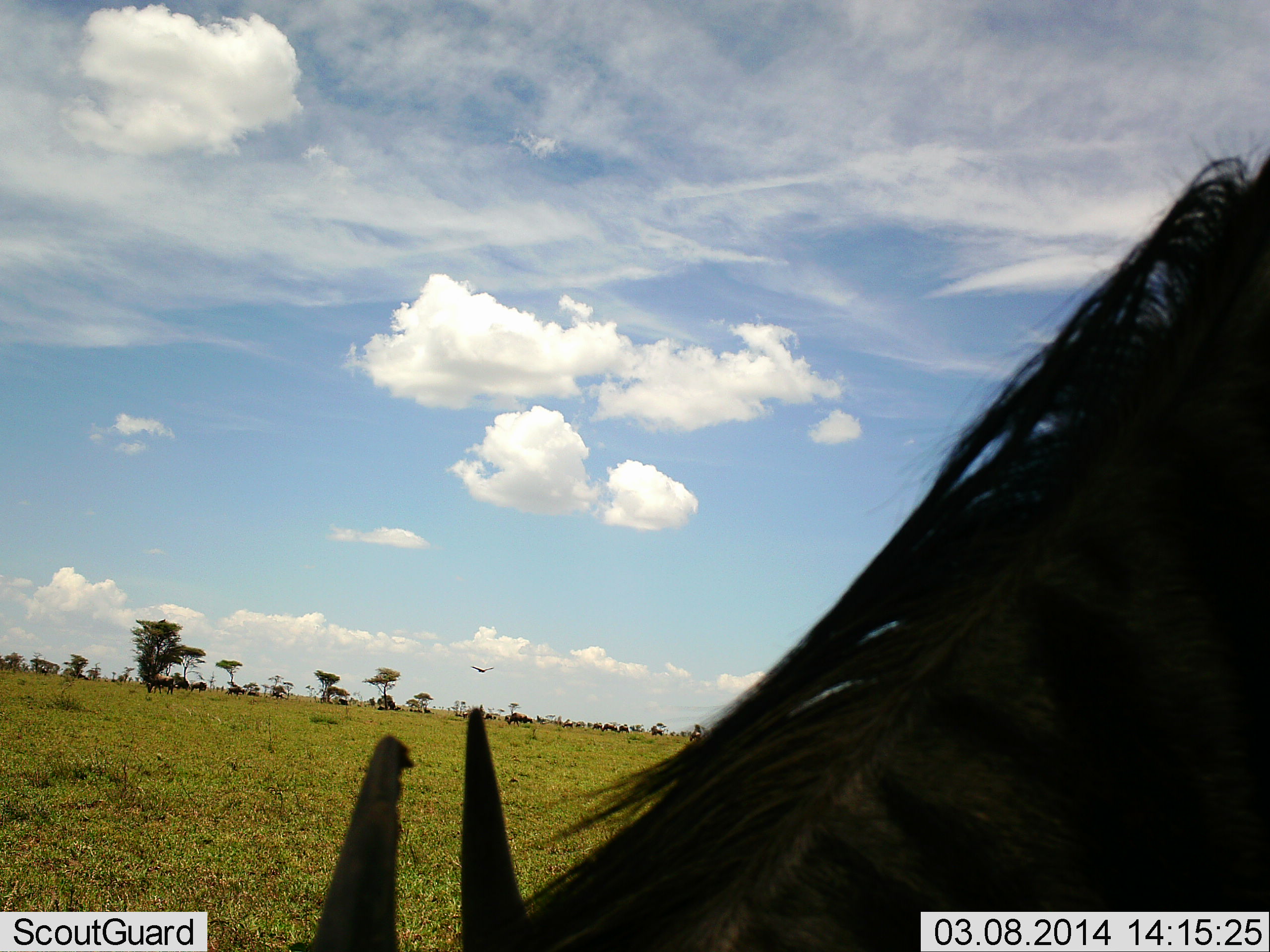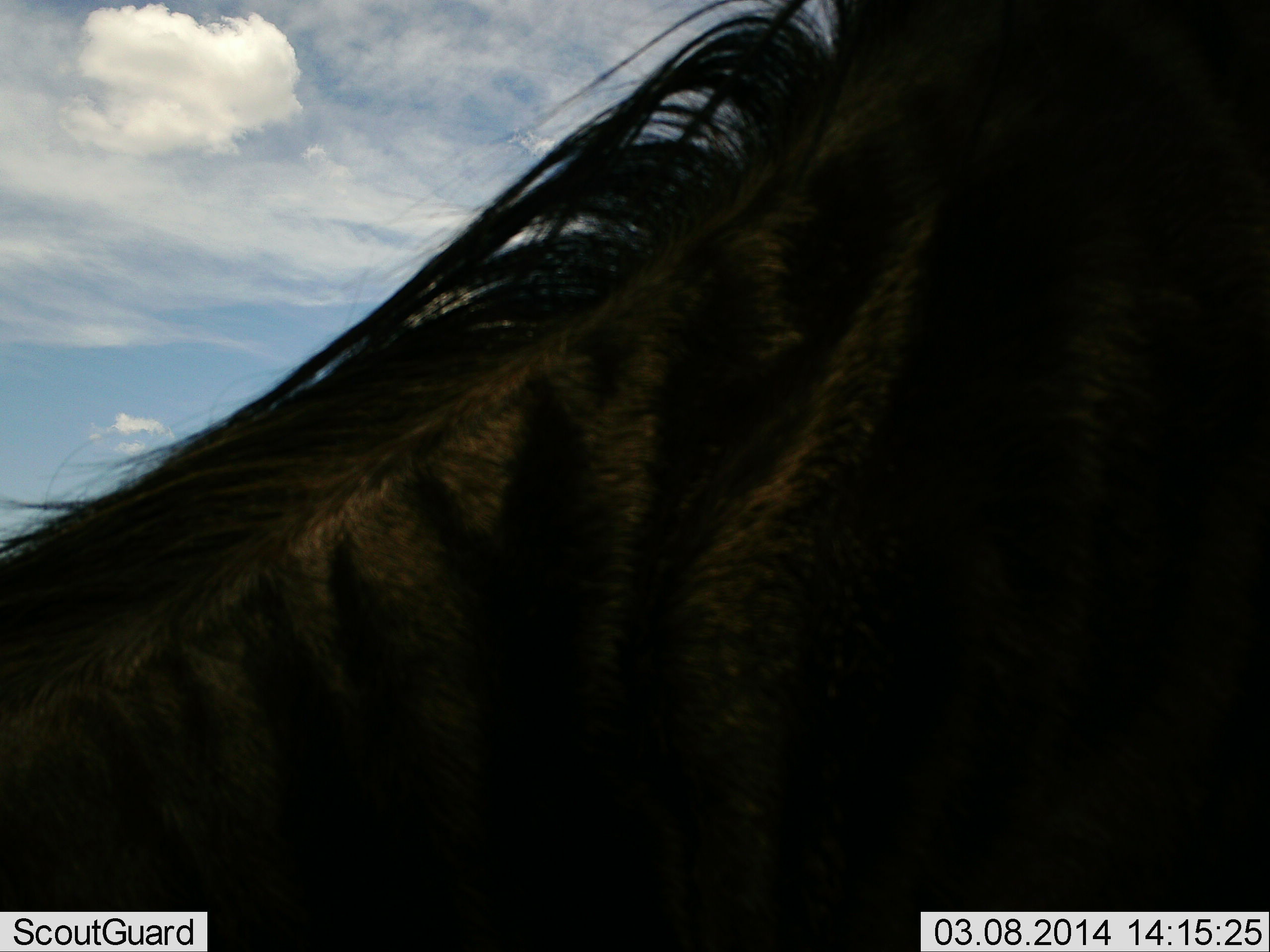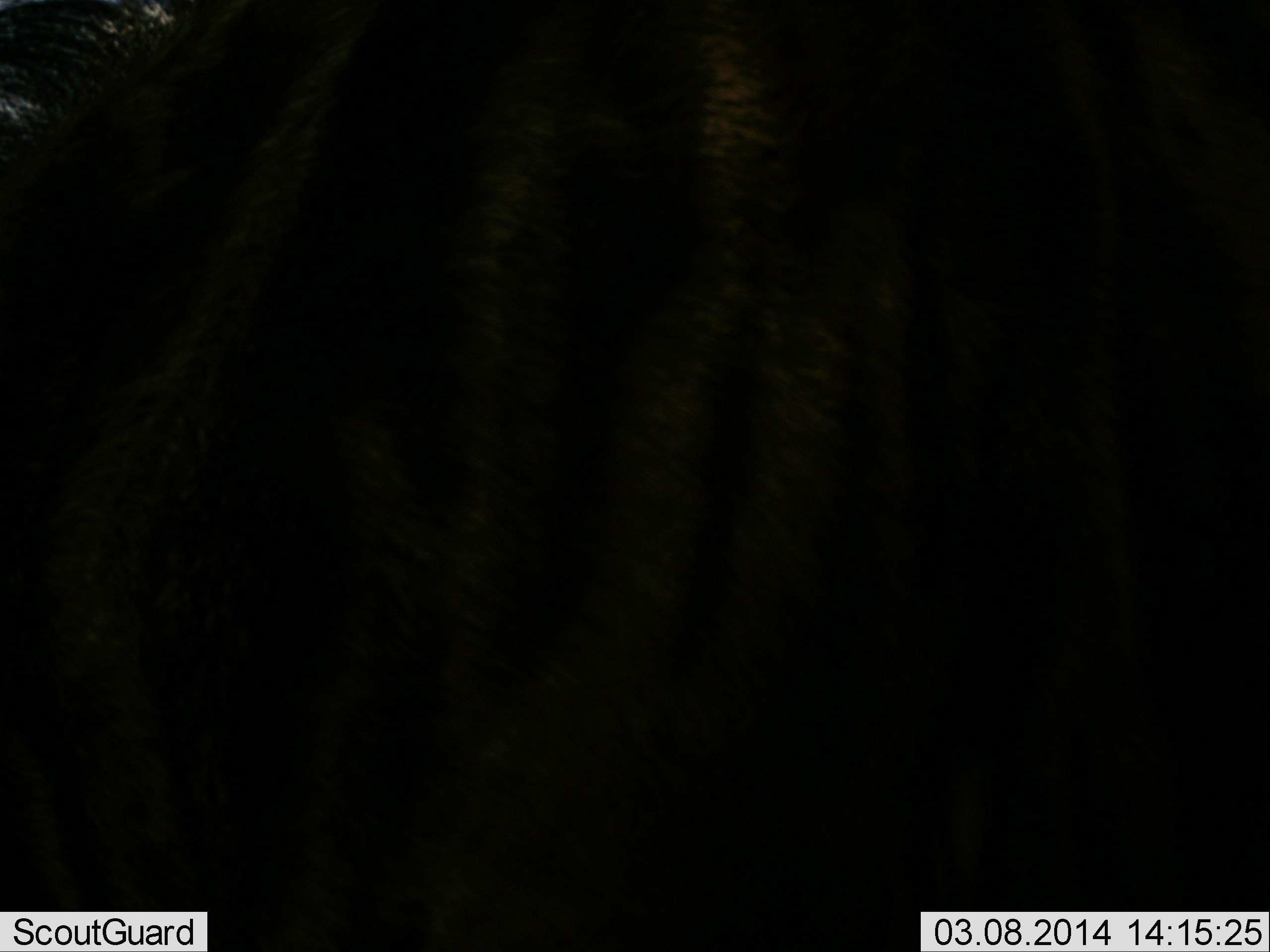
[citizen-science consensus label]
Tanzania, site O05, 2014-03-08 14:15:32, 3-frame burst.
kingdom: Animalia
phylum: Chordata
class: Mammalia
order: Artiodactyla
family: Bovidae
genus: Connochaetes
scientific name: Connochaetes taurinus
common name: blue wildebeest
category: wildebeest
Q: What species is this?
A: Wildebeest (blue wildebeest) (Connochaetes taurinus).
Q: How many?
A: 1.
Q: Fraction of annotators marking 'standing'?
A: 41%.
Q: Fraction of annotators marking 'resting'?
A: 5%.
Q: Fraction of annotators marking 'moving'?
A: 38%.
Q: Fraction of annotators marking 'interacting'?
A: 0%.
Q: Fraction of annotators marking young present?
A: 0%.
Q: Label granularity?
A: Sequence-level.